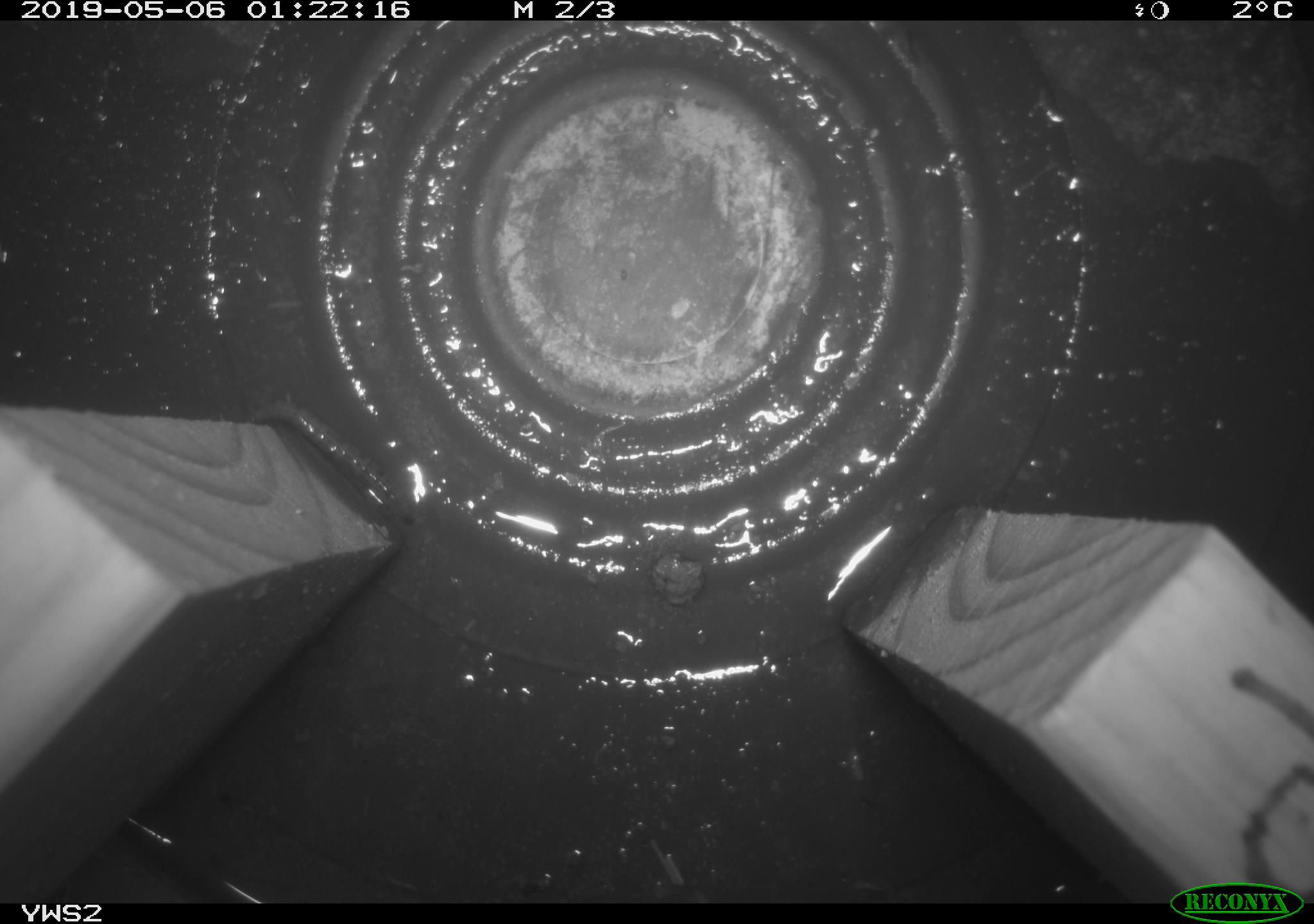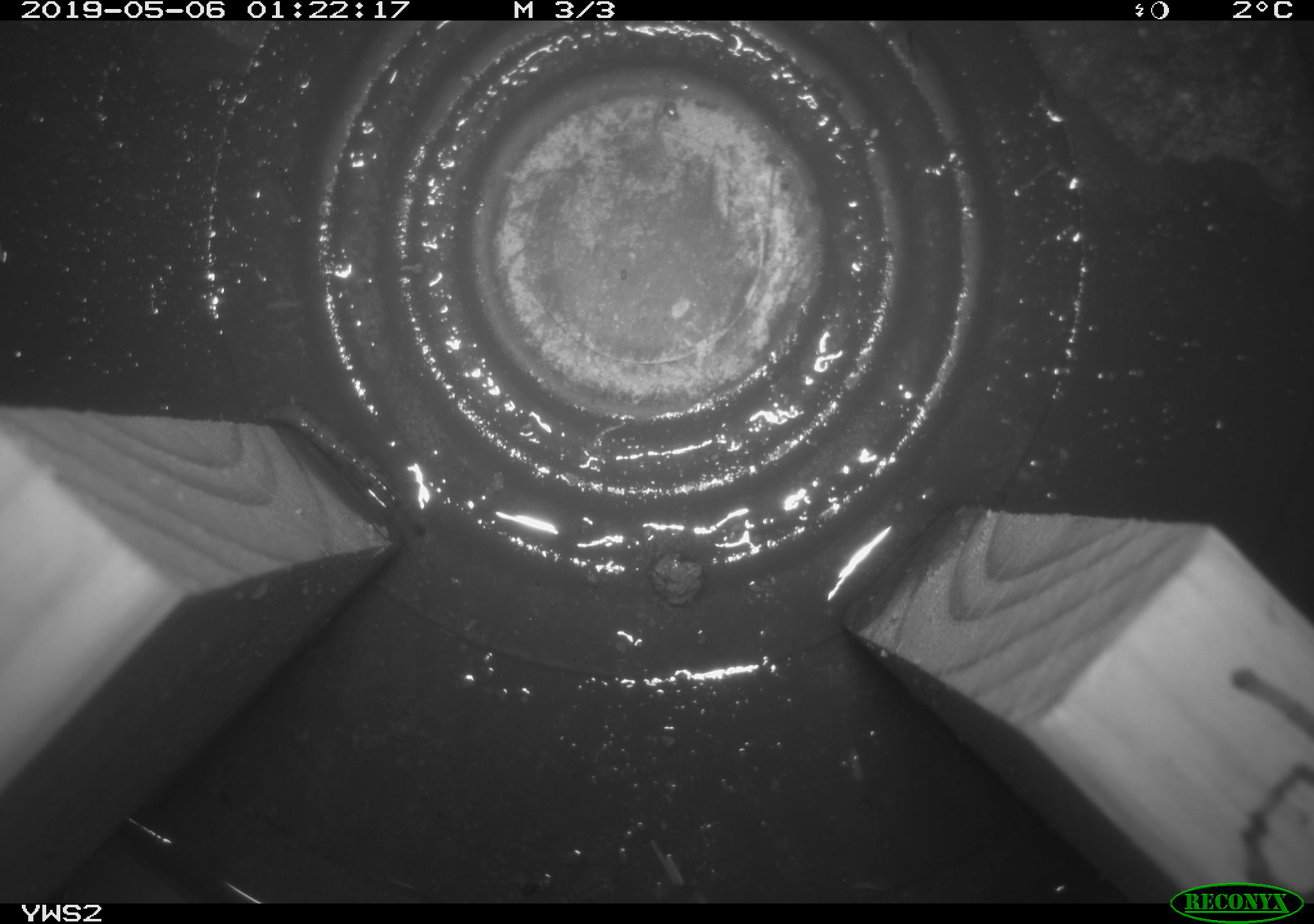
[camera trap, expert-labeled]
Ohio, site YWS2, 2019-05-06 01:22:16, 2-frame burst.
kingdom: Animalia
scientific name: Animalia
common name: animal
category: invertebrate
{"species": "invertebrate (animal) (Animalia)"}